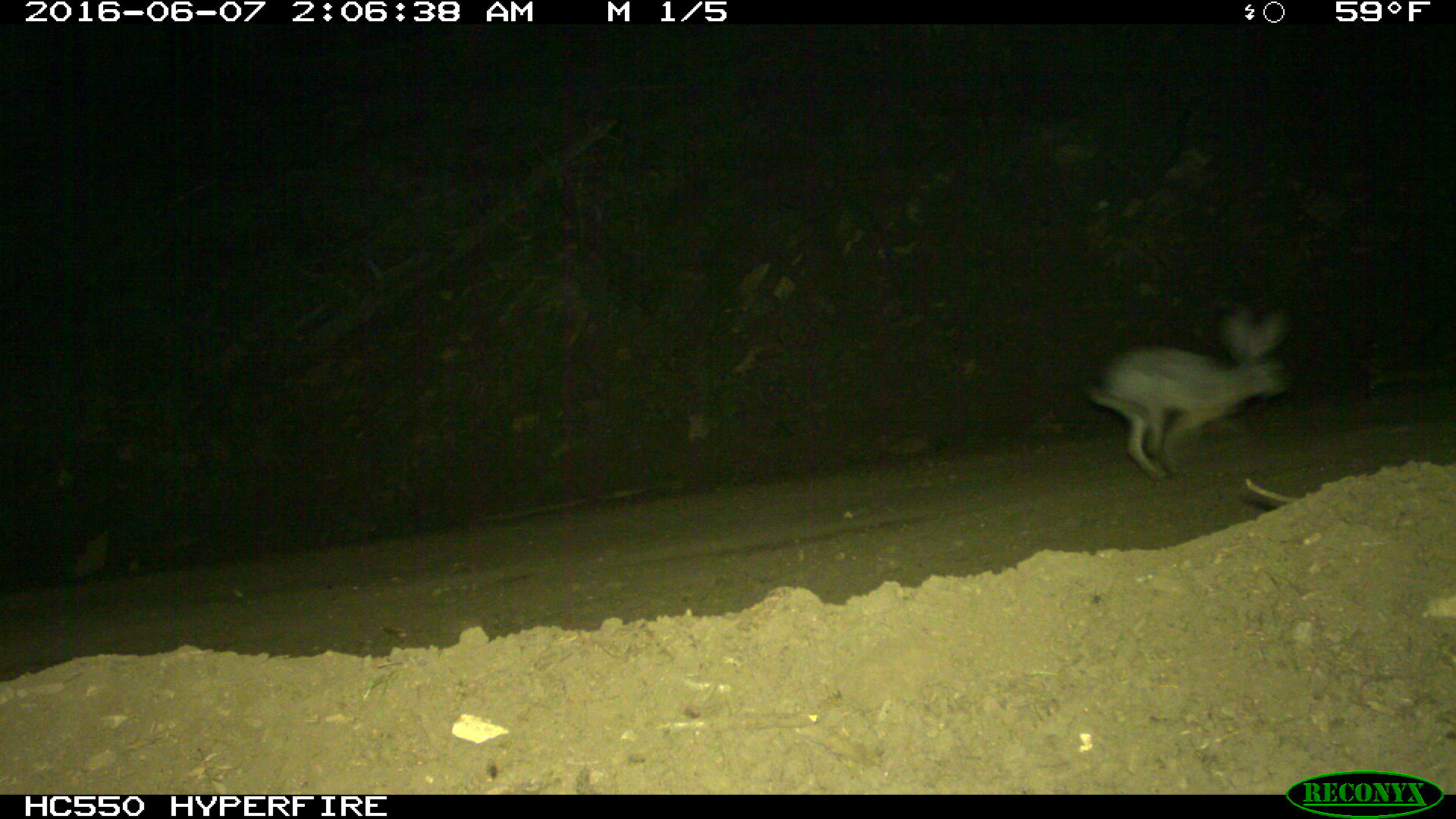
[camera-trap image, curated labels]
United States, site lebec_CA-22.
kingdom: Animalia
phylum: Chordata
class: Mammalia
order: Lagomorpha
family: Leporidae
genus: Lepus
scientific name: Lepus californicus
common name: black-tailed jackrabbit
Lepus californicus (black-tailed jackrabbit).